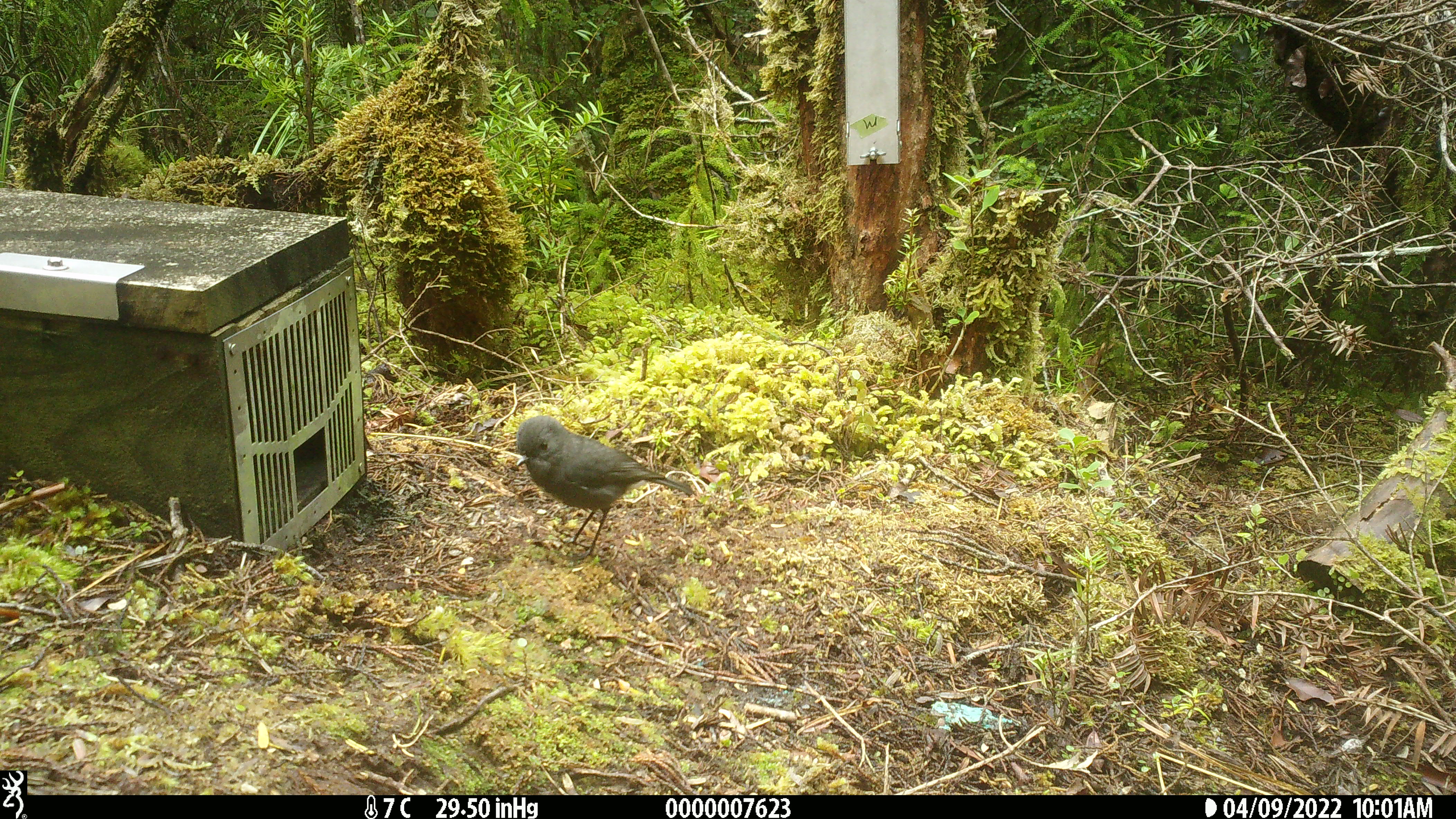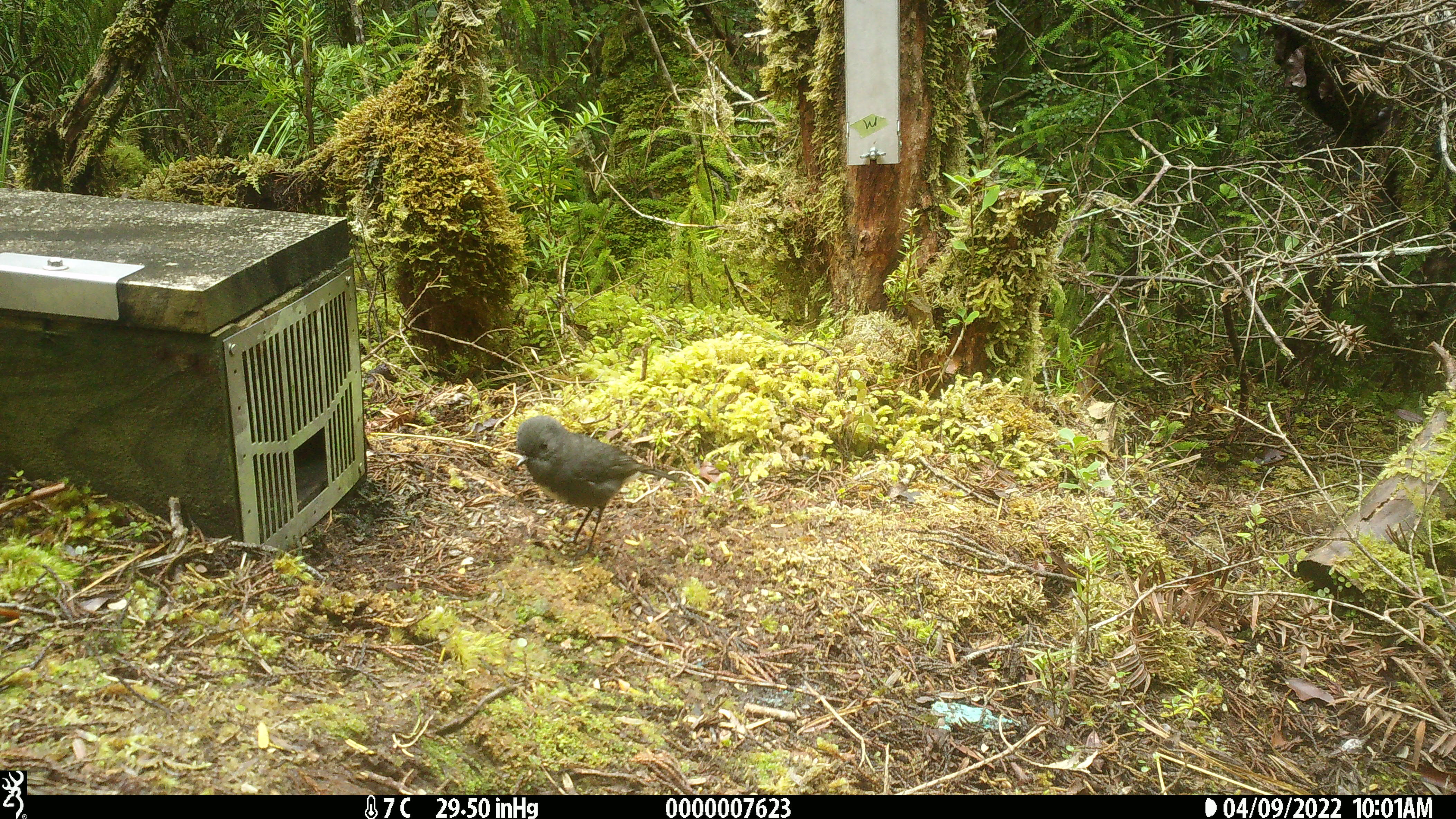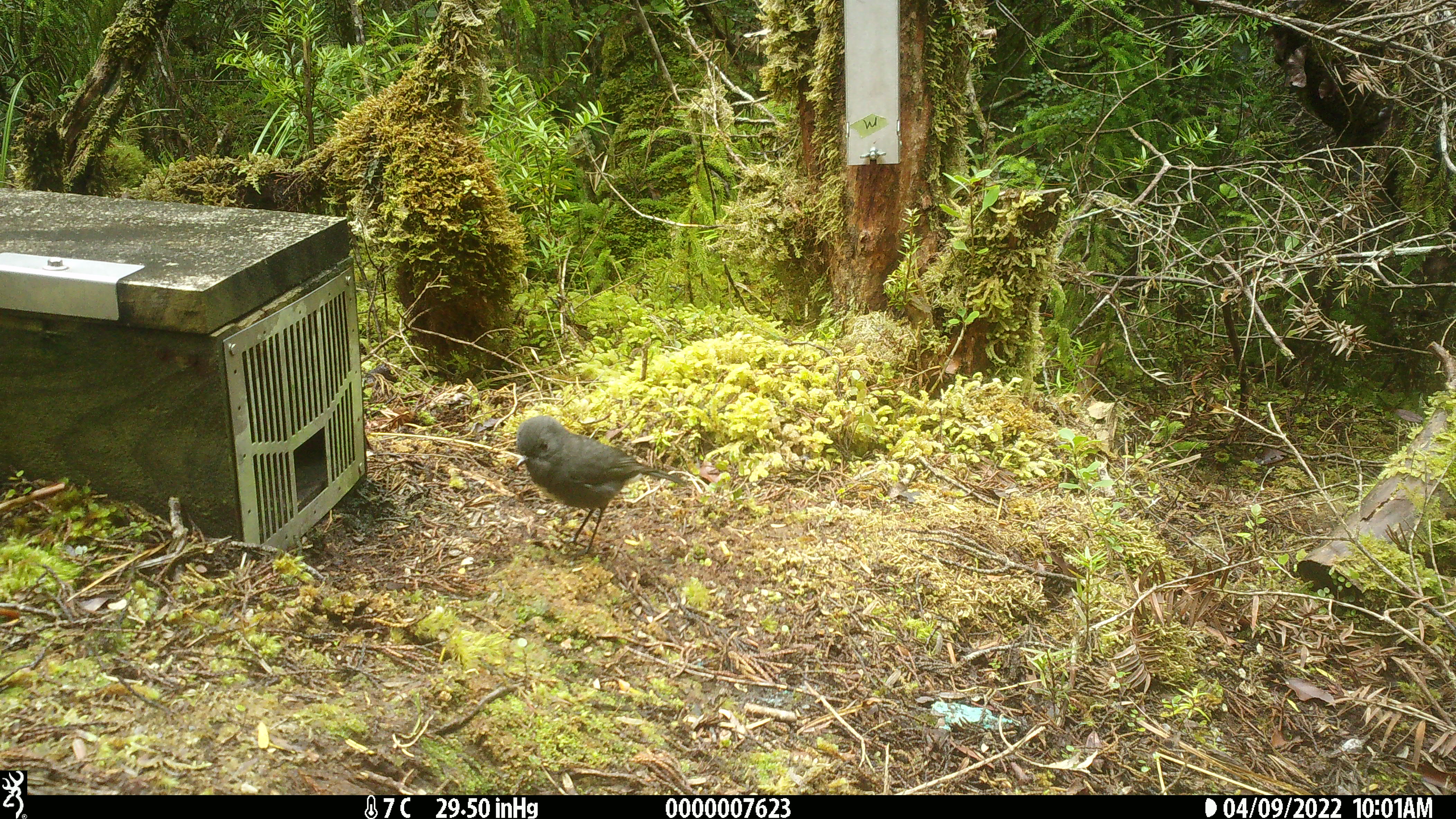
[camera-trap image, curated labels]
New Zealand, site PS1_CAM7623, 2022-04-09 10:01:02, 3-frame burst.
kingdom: Animalia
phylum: Chordata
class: Aves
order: Passeriformes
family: Petroicidae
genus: Petroica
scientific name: Petroica australis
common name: new zealand robin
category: robin